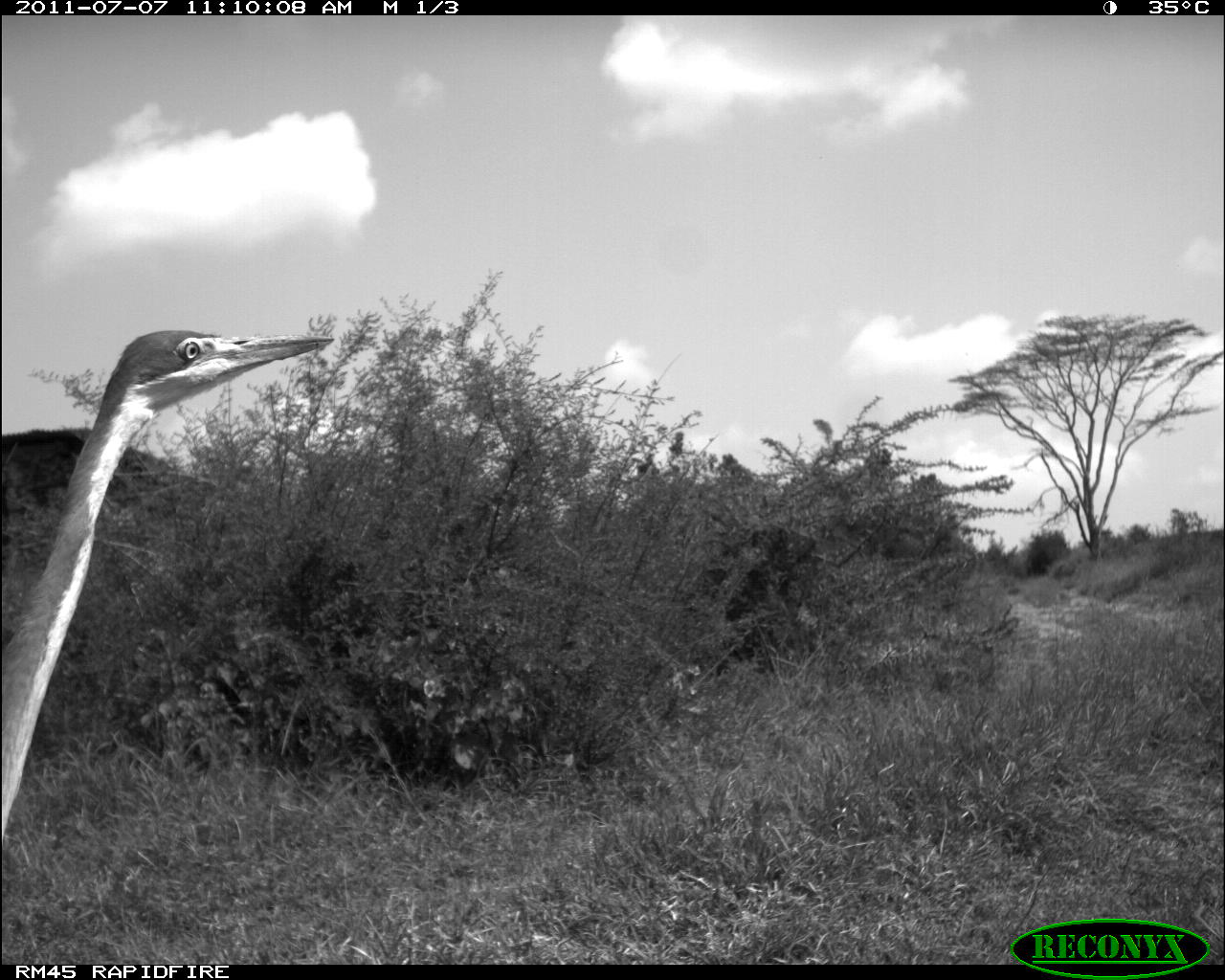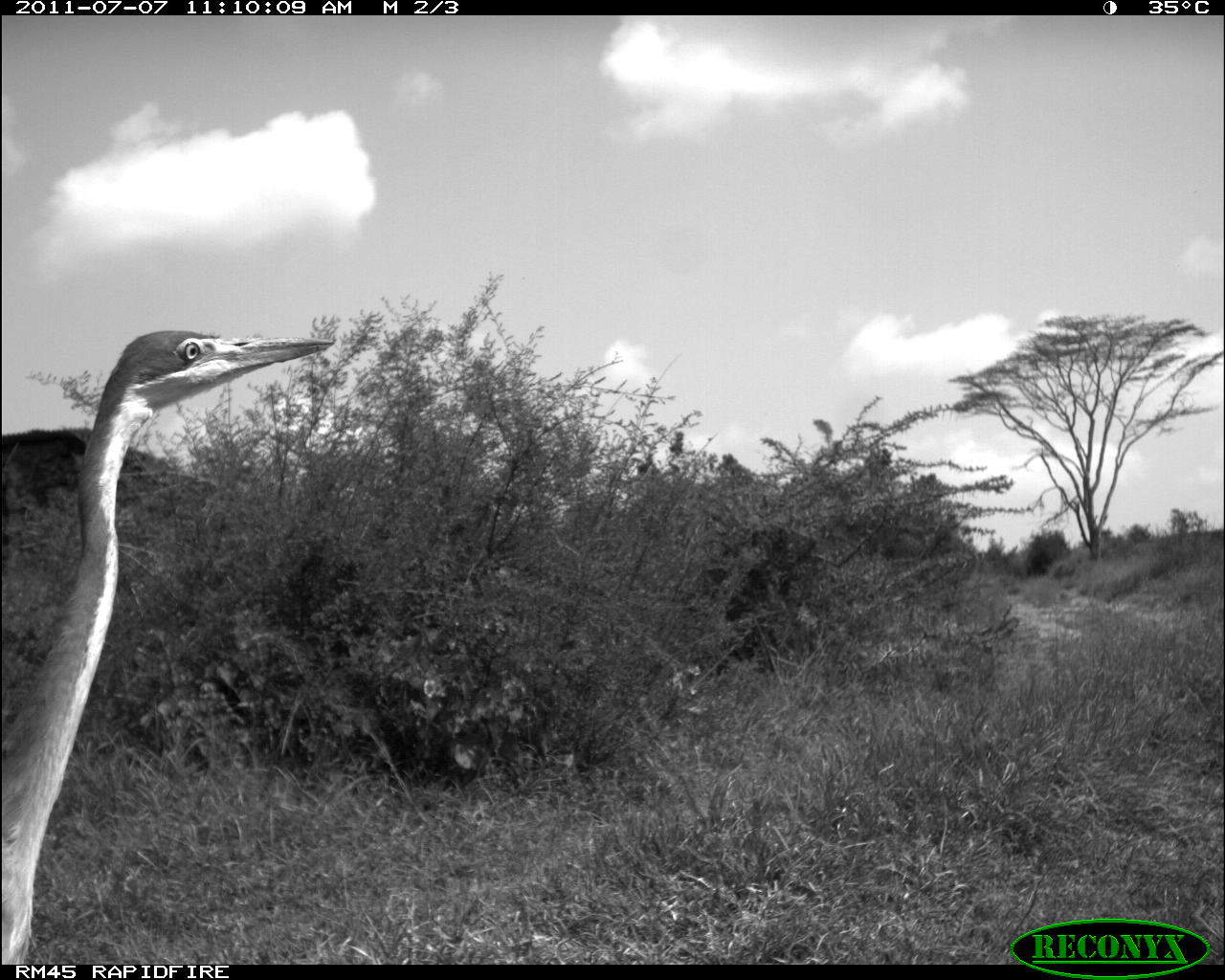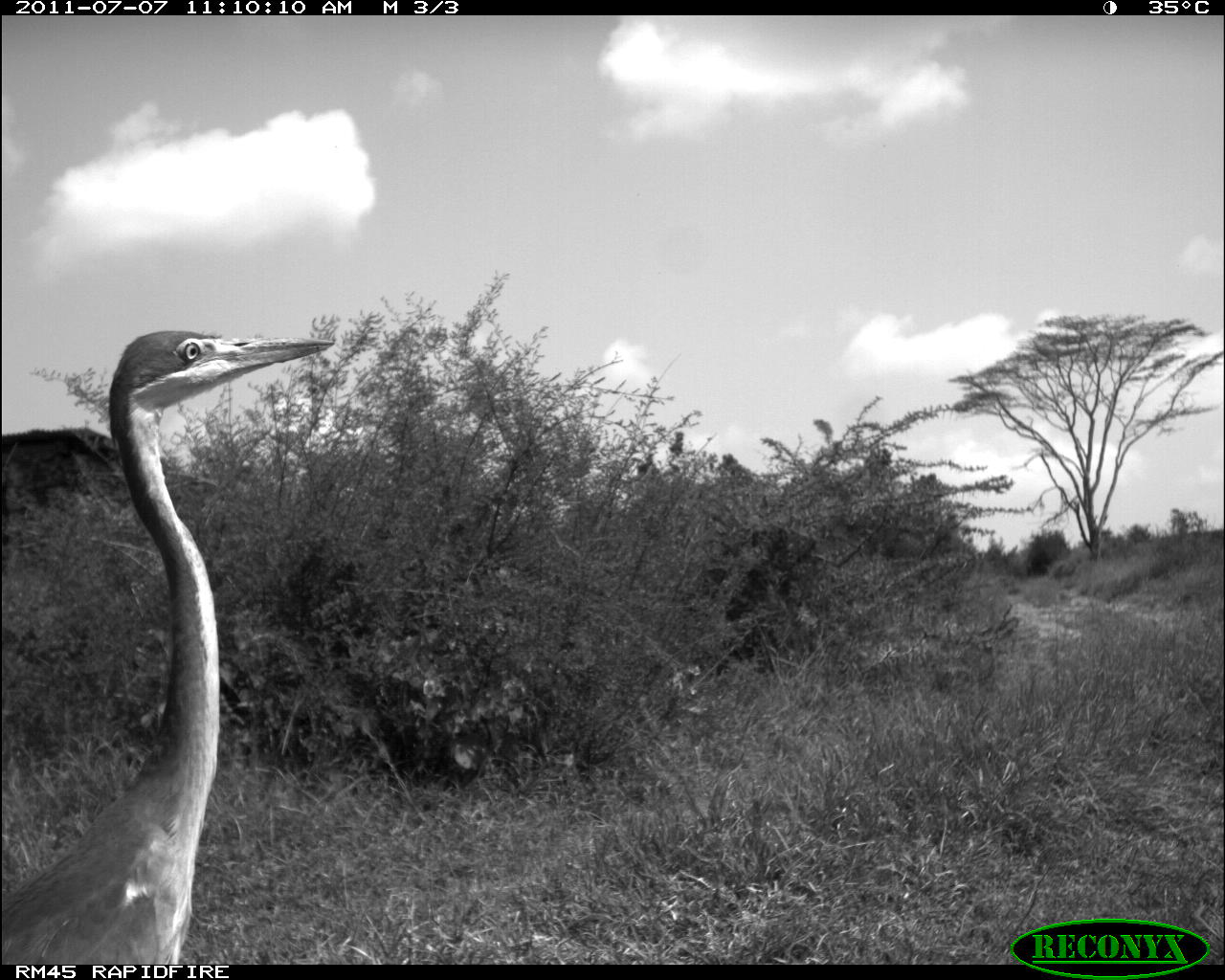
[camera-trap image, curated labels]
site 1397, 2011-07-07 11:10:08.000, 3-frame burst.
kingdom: Animalia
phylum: Chordata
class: Aves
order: Pelecaniformes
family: Ardeidae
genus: Ardea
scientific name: Ardea melanocephala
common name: black-headed heron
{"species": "Ardea melanocephala (black-headed heron)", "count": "1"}